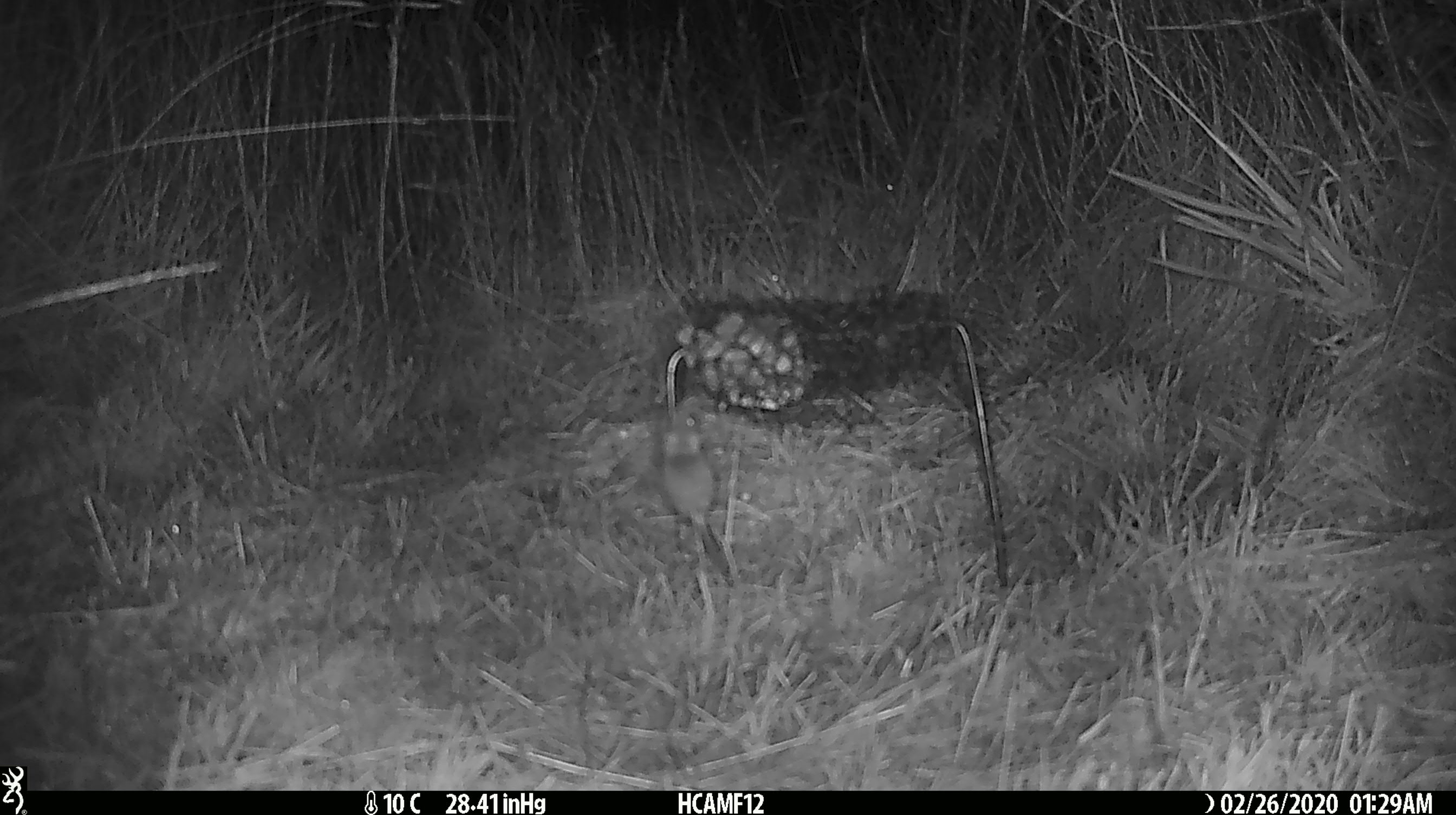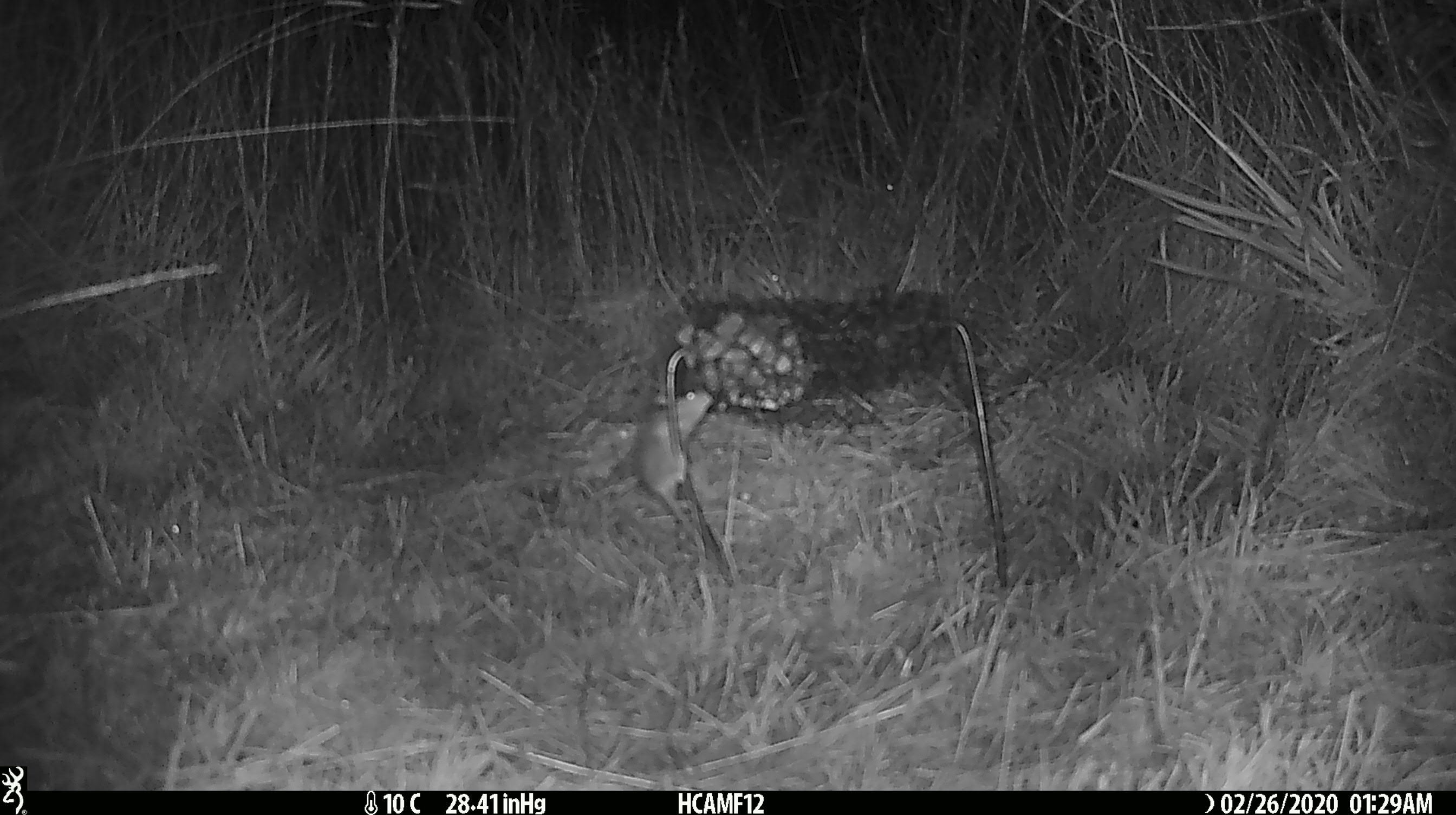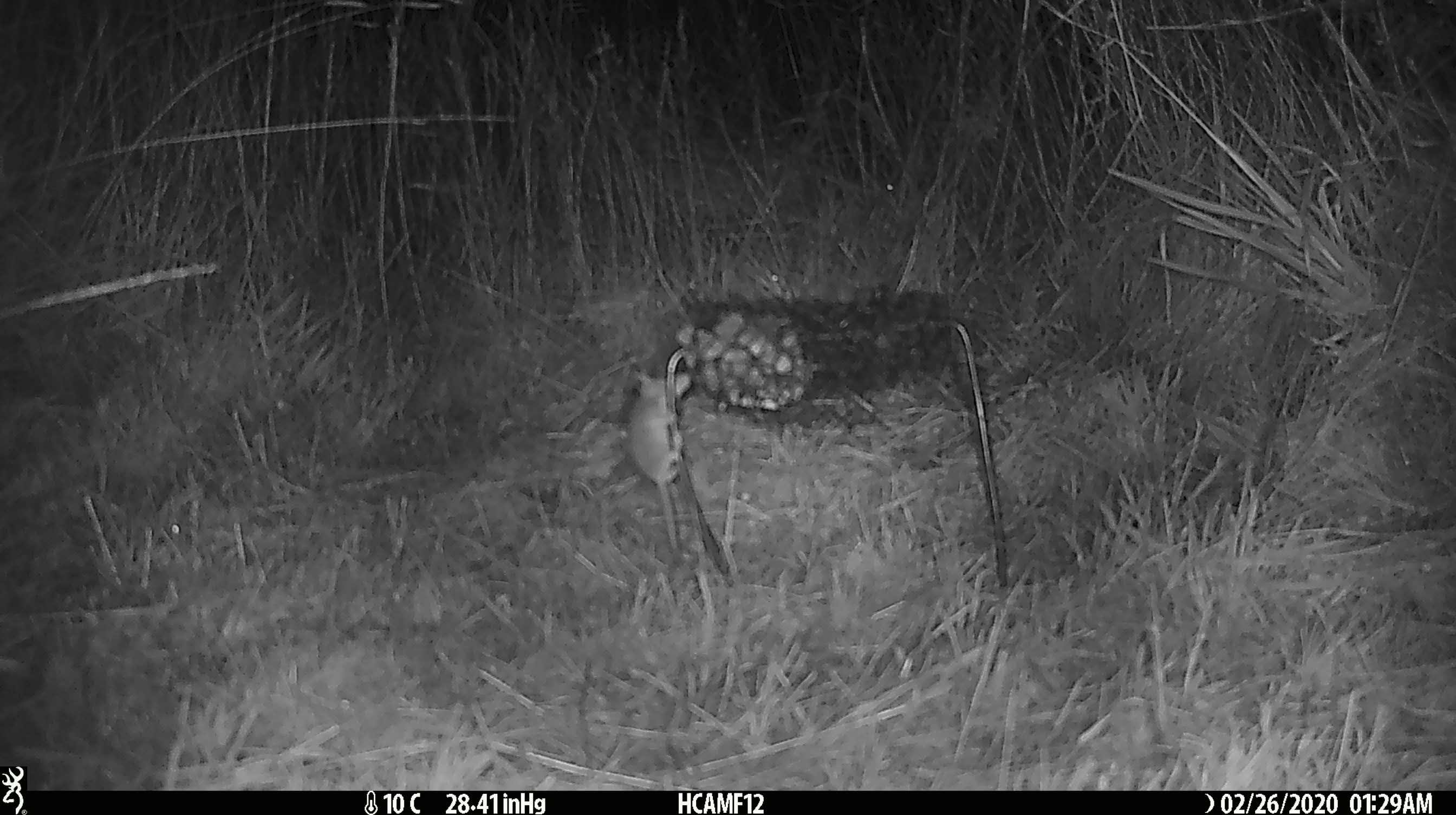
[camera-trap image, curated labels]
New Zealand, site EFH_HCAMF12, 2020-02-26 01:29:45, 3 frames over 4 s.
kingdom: Animalia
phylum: Chordata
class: Mammalia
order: Rodentia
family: Muridae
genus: Mus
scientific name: Mus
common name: mouse